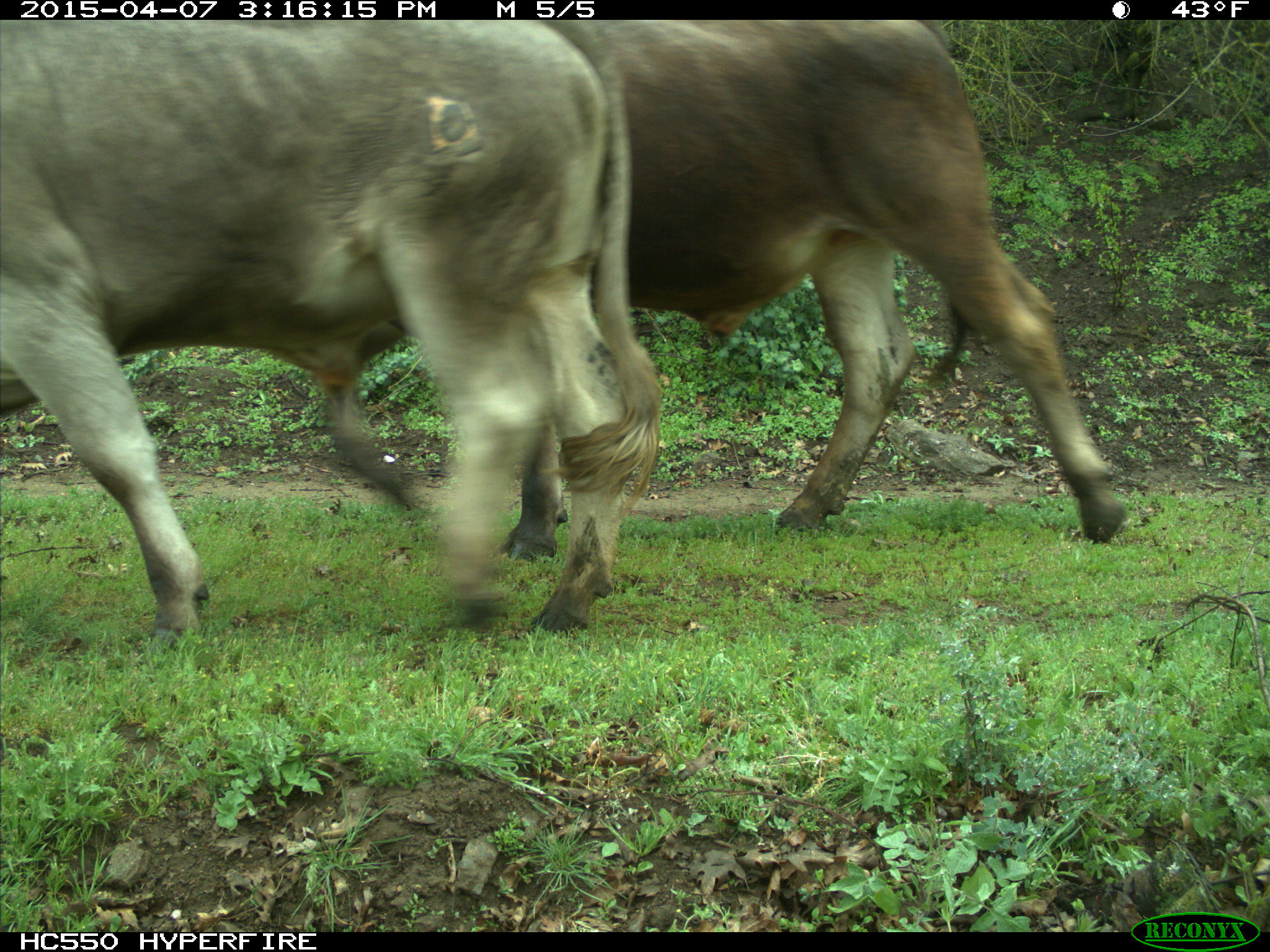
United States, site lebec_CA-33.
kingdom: Animalia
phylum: Chordata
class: Mammalia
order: Artiodactyla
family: Bovidae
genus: Bos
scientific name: Bos taurus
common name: domestic cow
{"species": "Bos taurus (domestic cow)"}